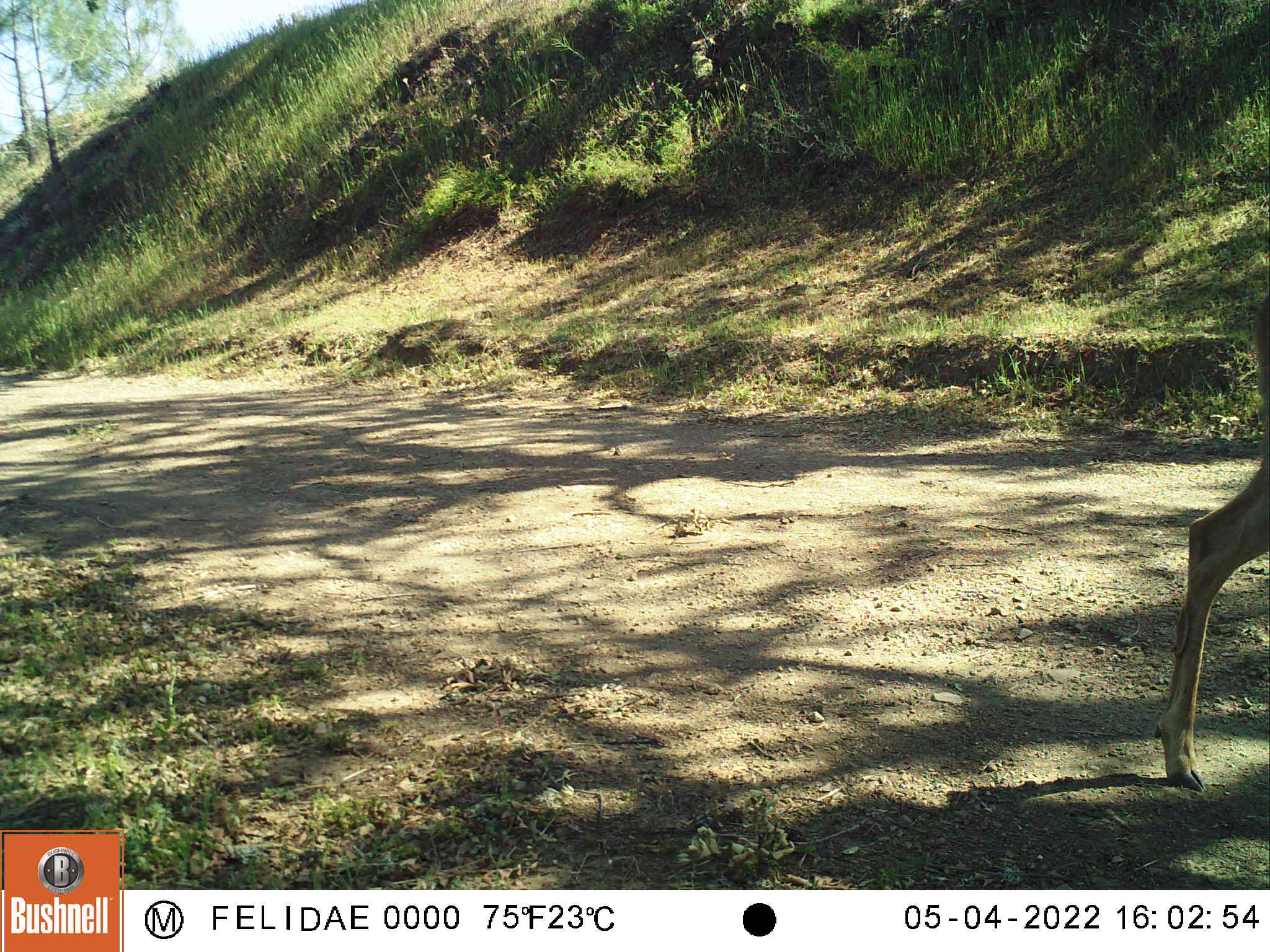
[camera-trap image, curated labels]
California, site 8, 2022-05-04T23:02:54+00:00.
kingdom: Animalia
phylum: Chordata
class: Mammalia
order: Artiodactyla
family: Cervidae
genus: Odocoileus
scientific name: Odocoileus hemionus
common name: mule deer